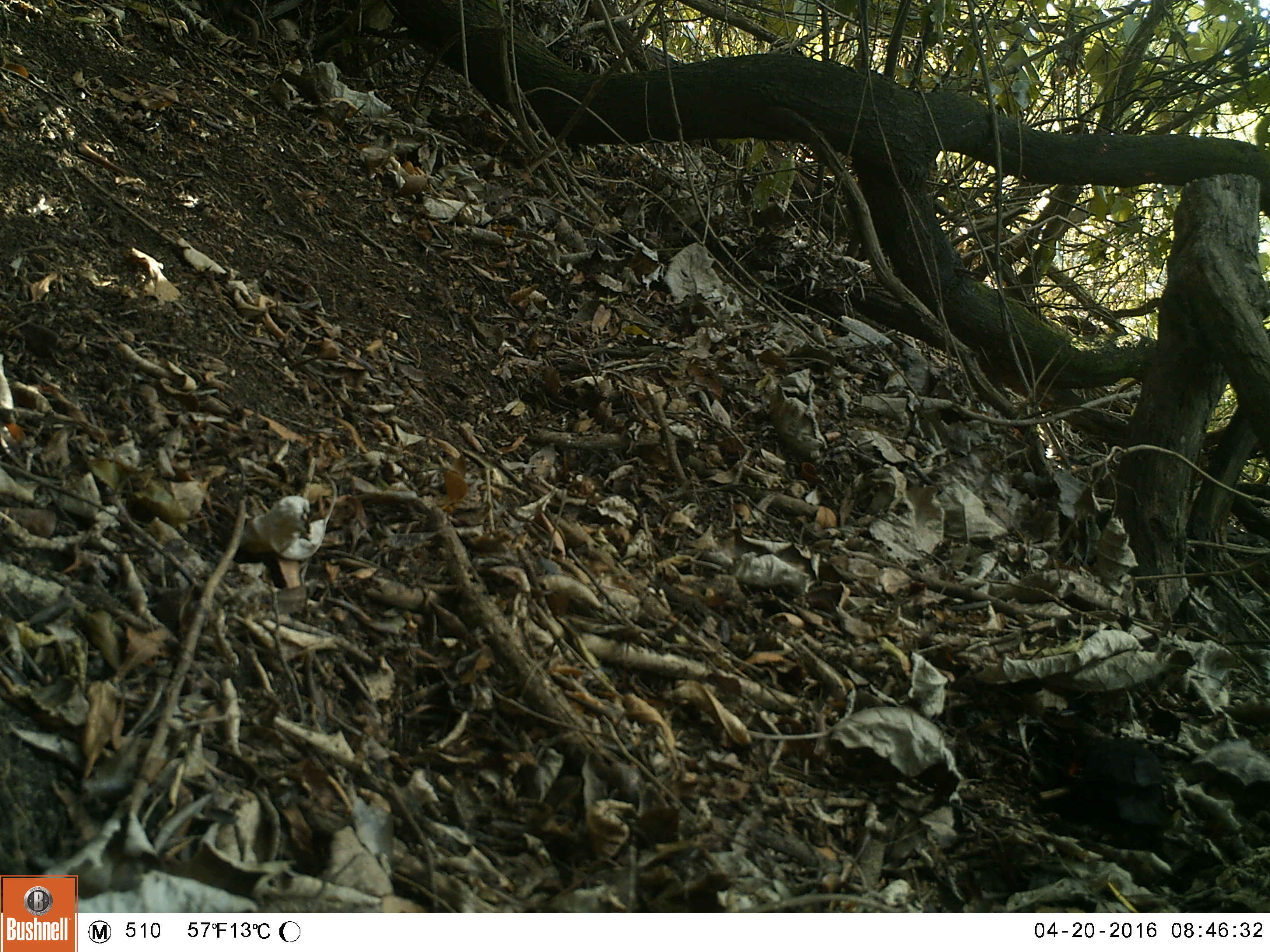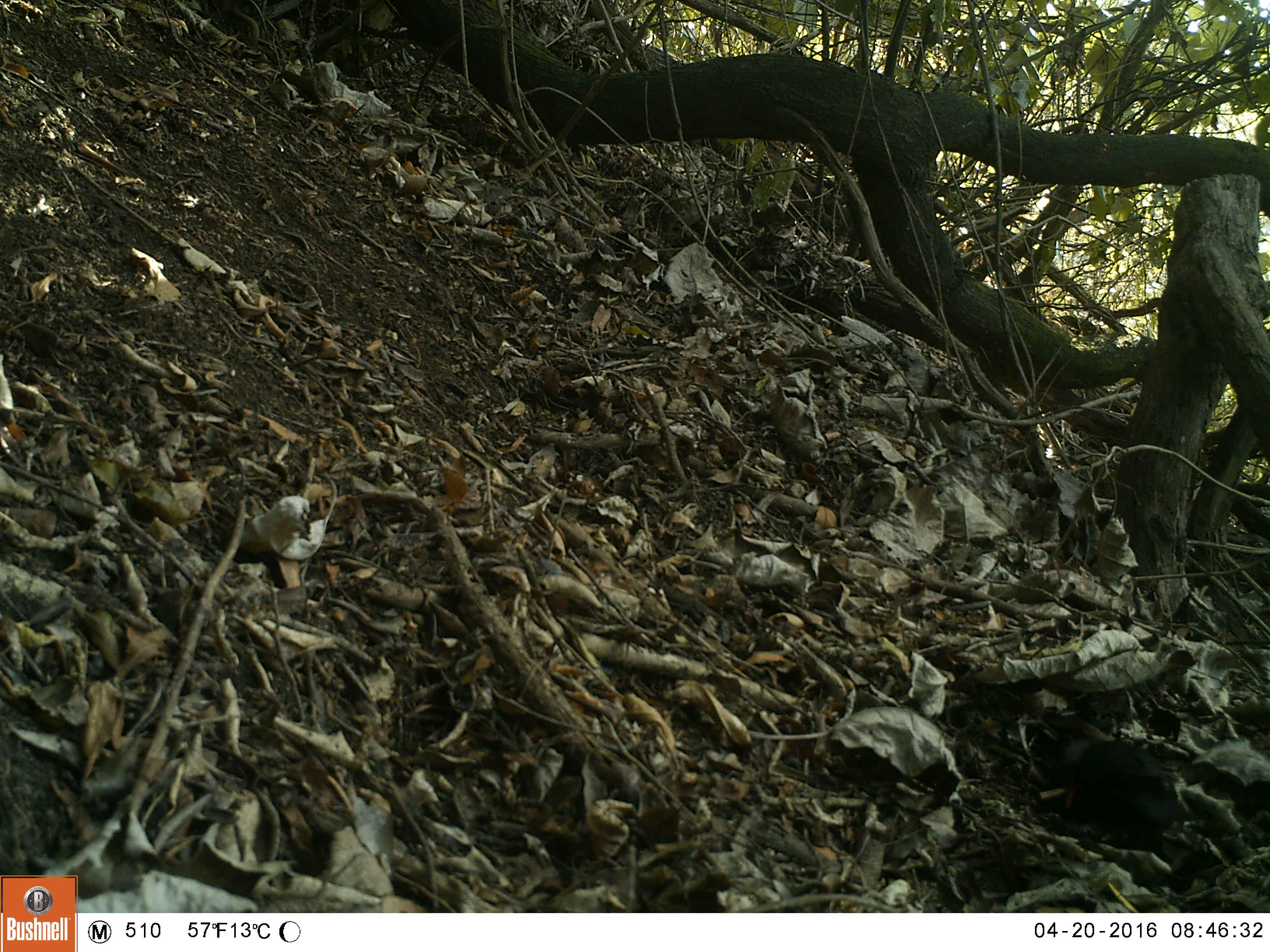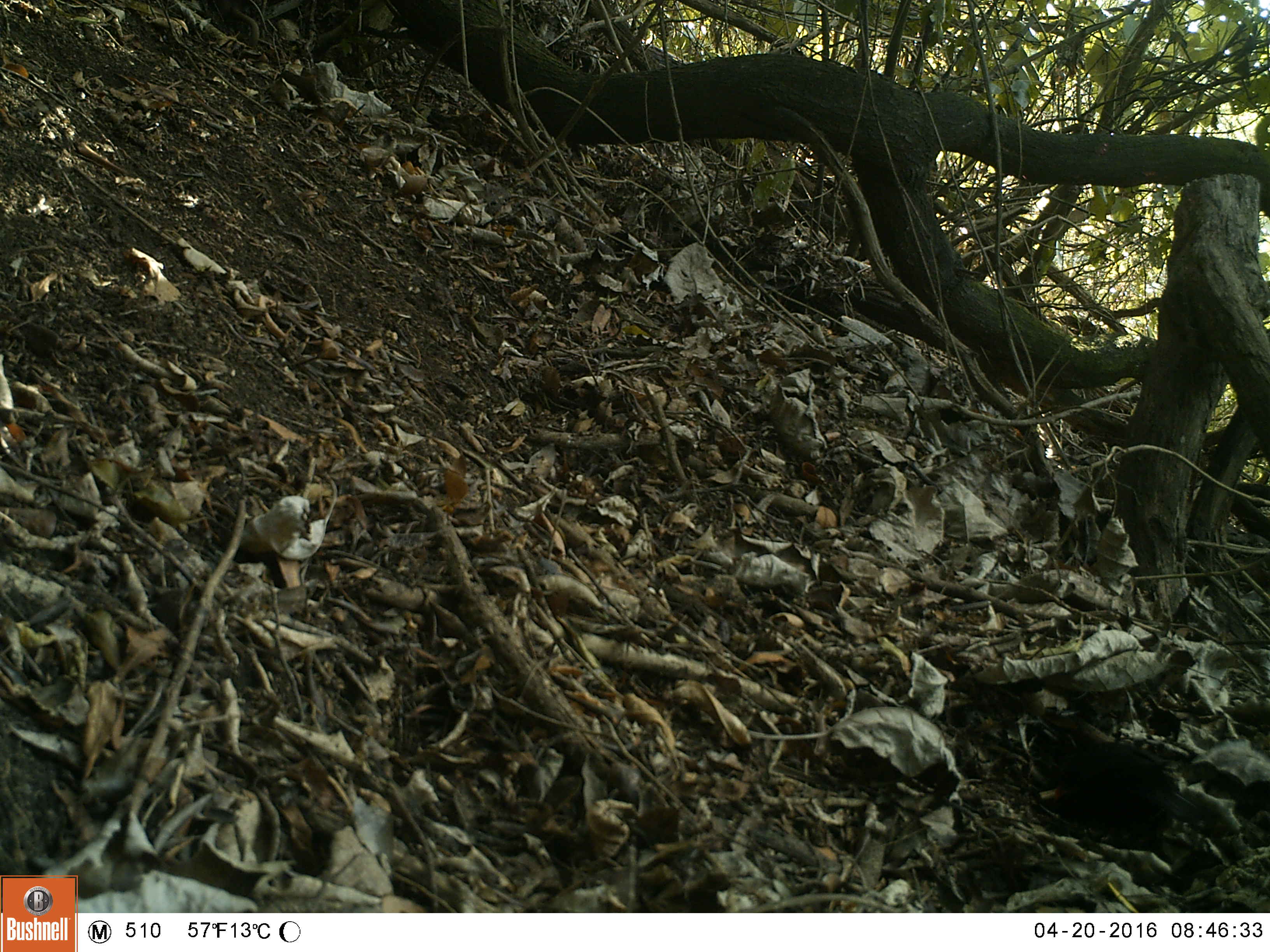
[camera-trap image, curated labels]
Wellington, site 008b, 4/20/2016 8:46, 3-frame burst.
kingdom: Animalia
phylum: Chordata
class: Aves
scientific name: Aves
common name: bird